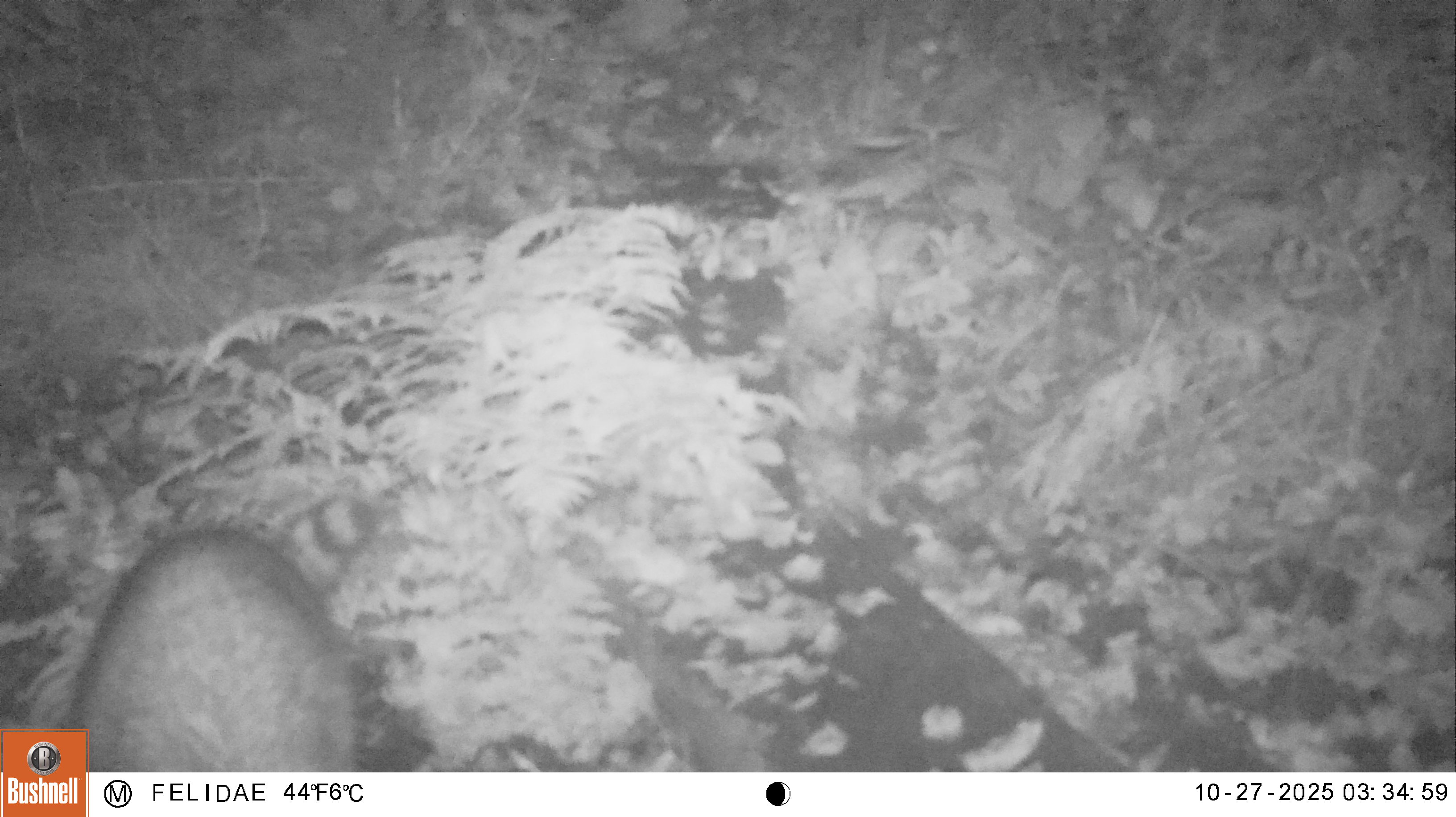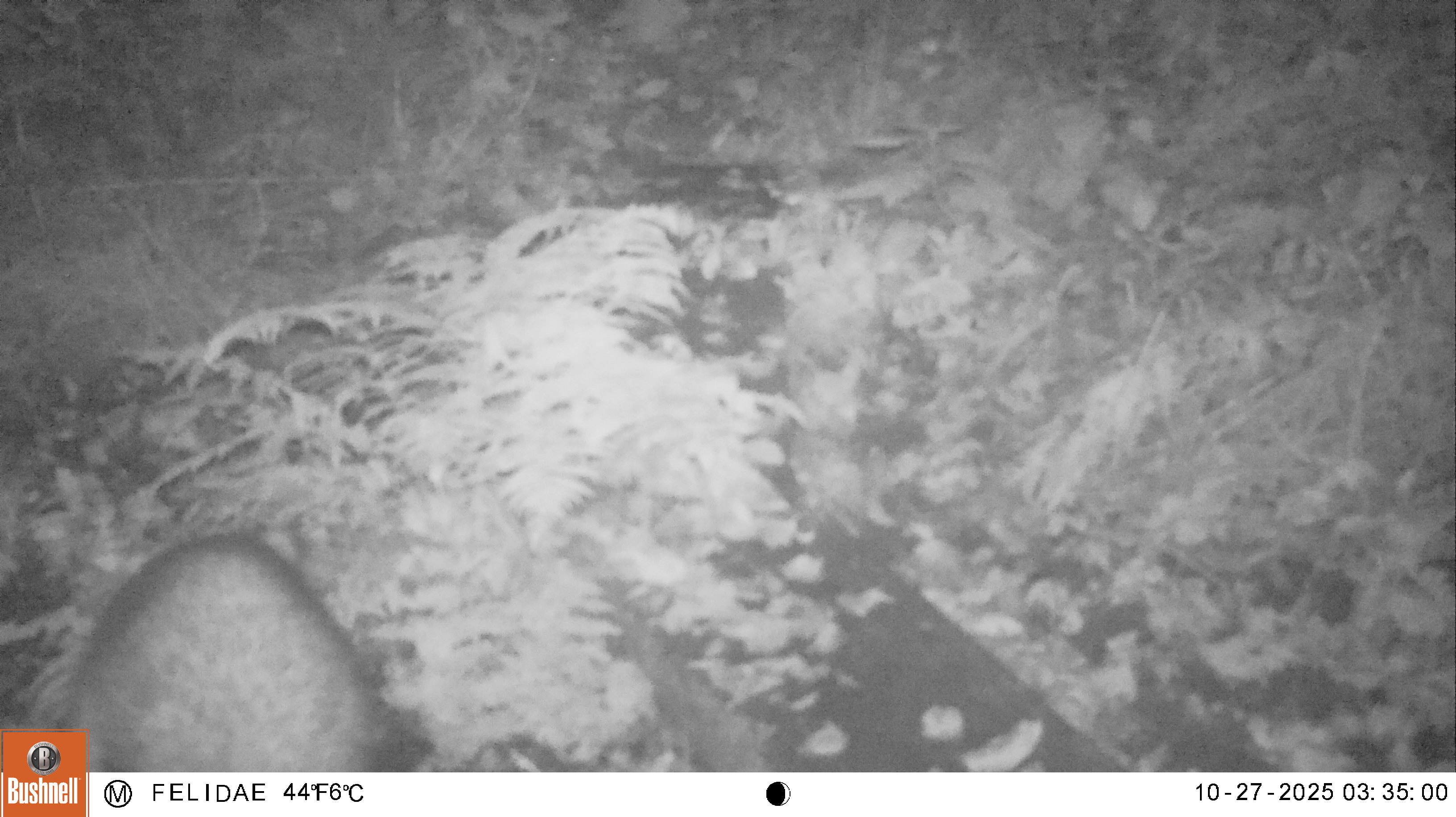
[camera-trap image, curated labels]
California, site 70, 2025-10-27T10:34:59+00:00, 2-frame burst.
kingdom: Animalia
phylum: Chordata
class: Mammalia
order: Carnivora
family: Procyonidae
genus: Procyon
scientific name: Procyon lotor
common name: raccoon